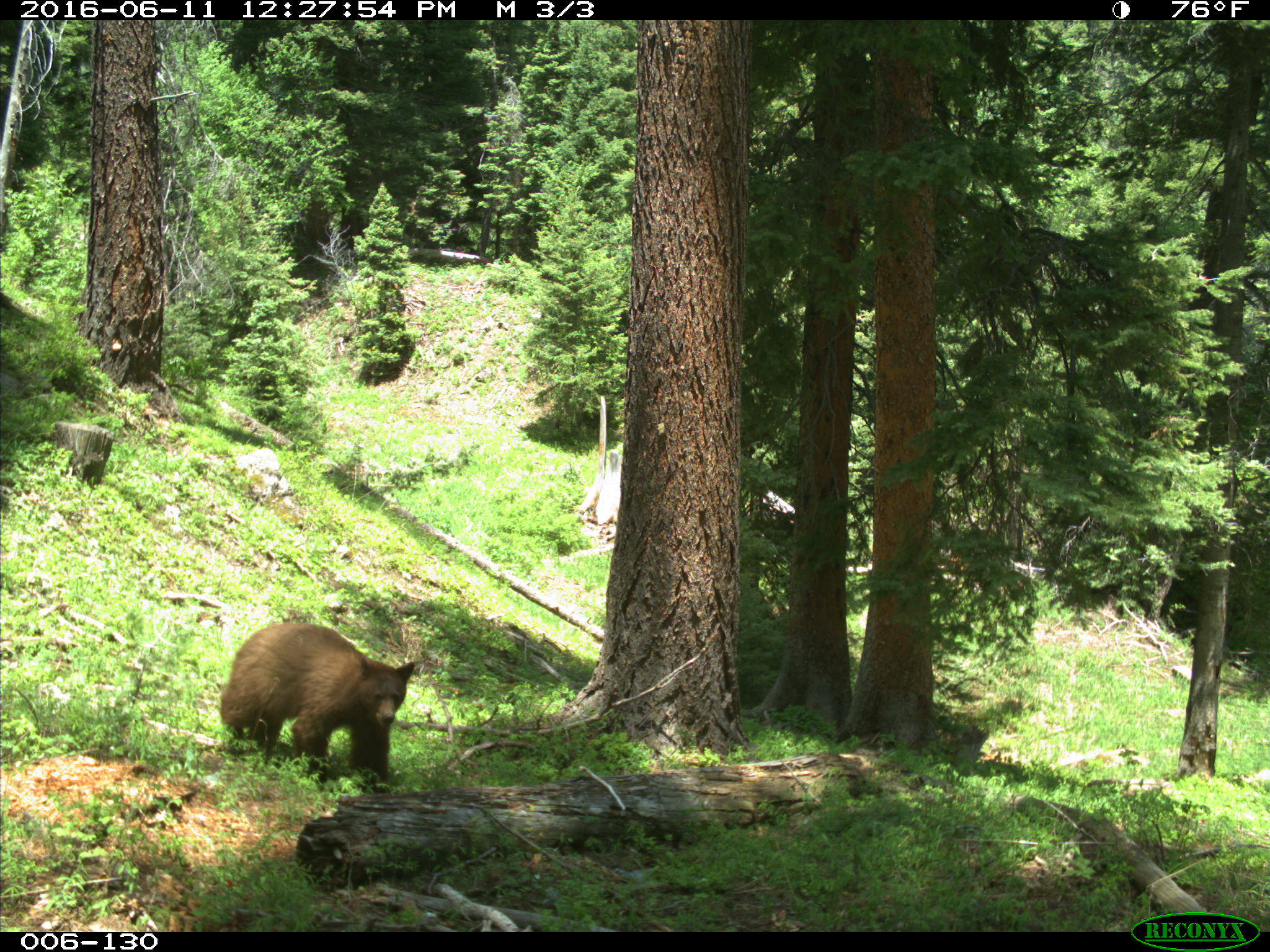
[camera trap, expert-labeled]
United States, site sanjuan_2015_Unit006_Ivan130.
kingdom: Animalia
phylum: Chordata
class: Mammalia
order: Carnivora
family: Ursidae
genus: Ursus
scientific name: Ursus americanus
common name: american black bear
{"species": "Ursus americanus (american black bear)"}